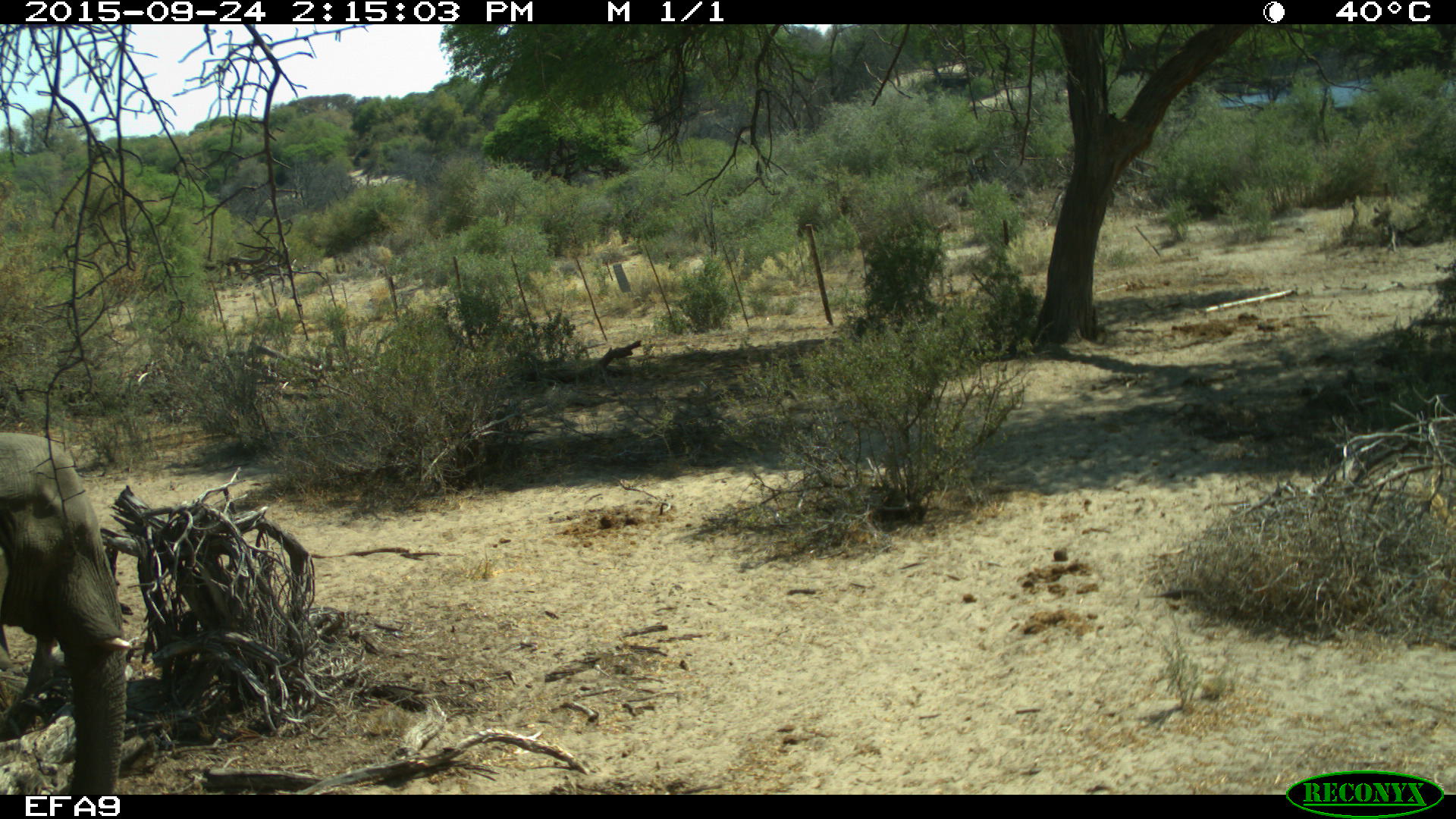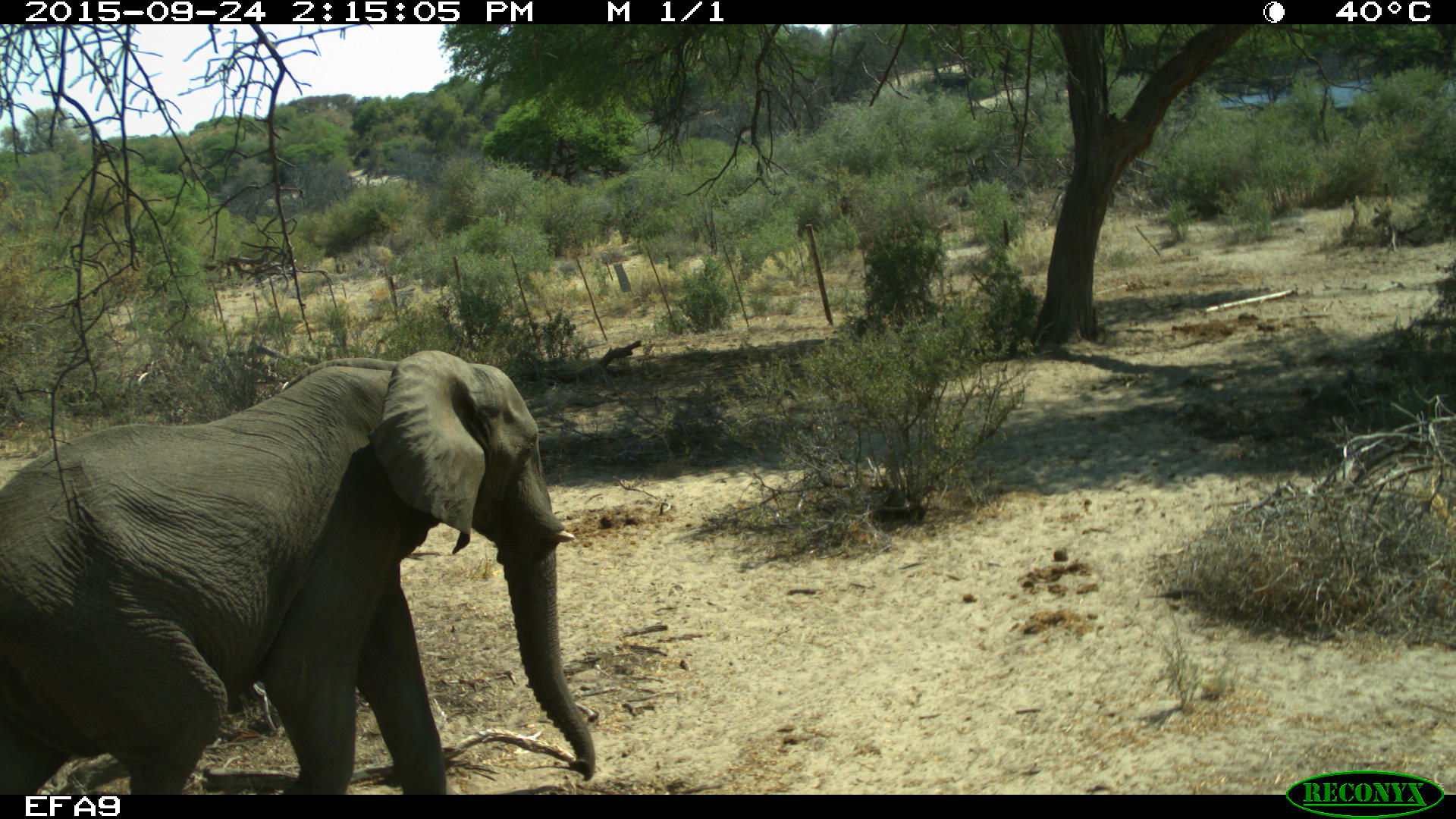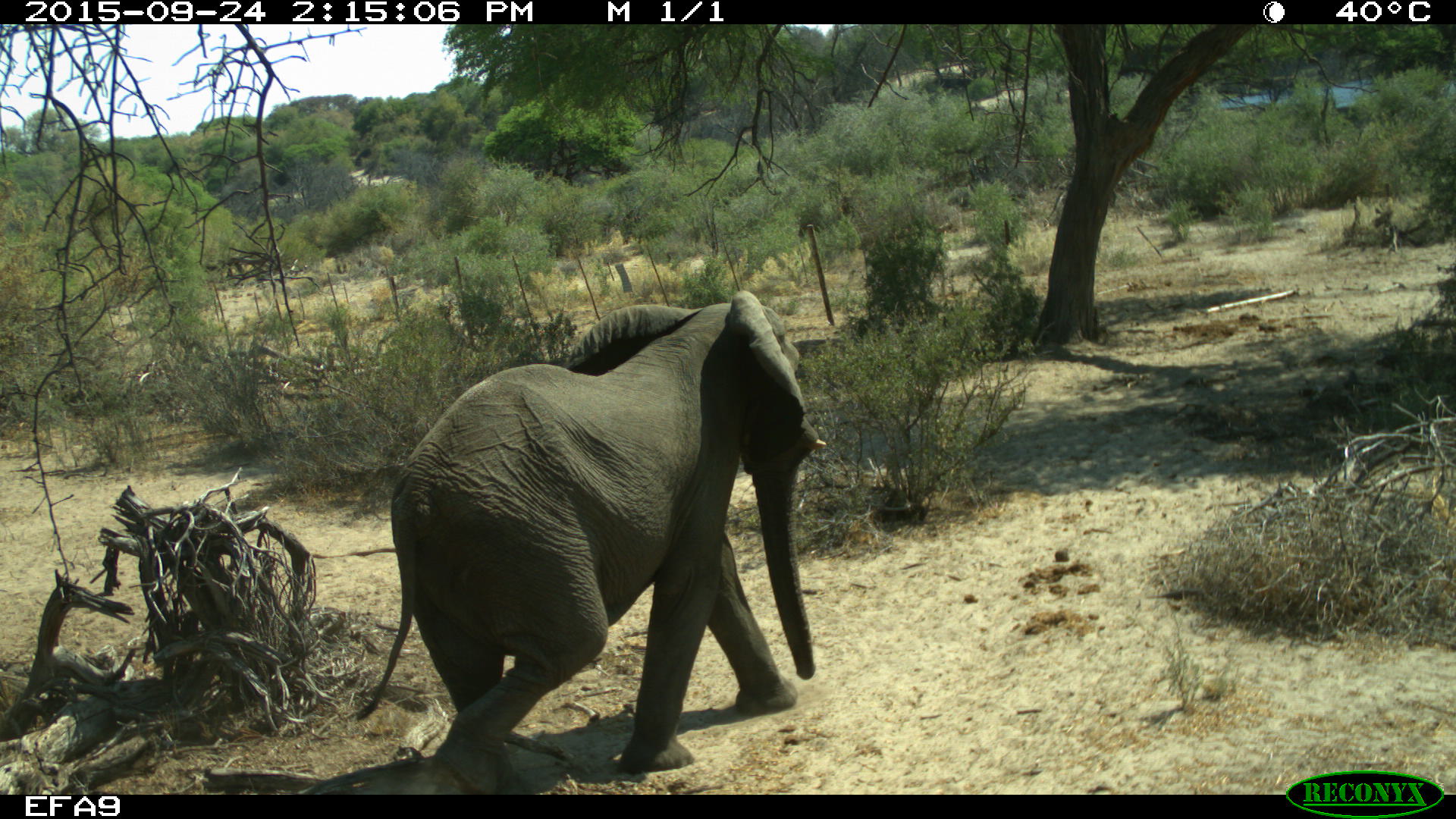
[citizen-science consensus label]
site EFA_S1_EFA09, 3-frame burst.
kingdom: Animalia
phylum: Chordata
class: Mammalia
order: Proboscidea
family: Elephantidae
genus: Loxodonta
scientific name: Loxodonta africana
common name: african bush elephant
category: elephant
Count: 1.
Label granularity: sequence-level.